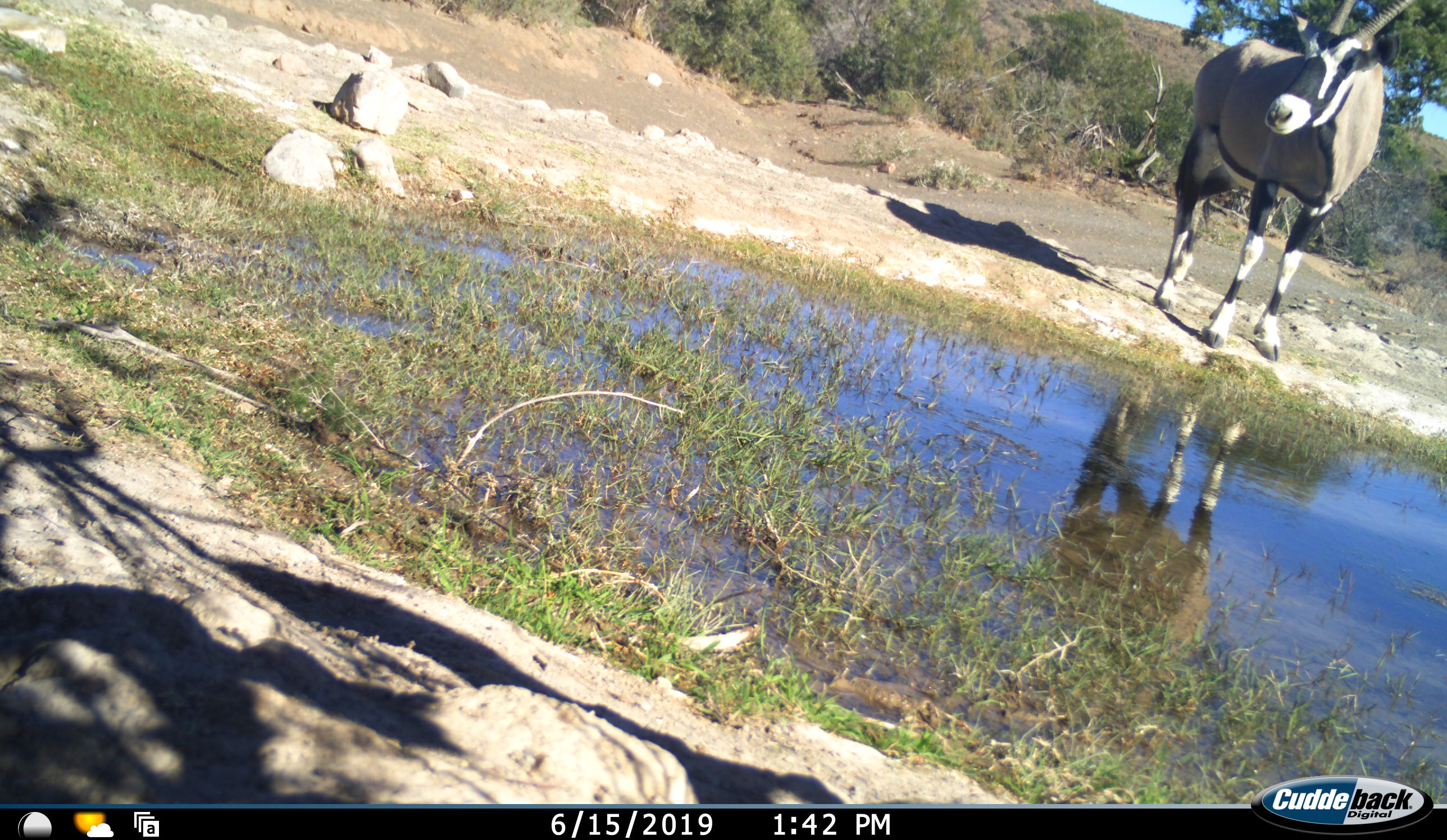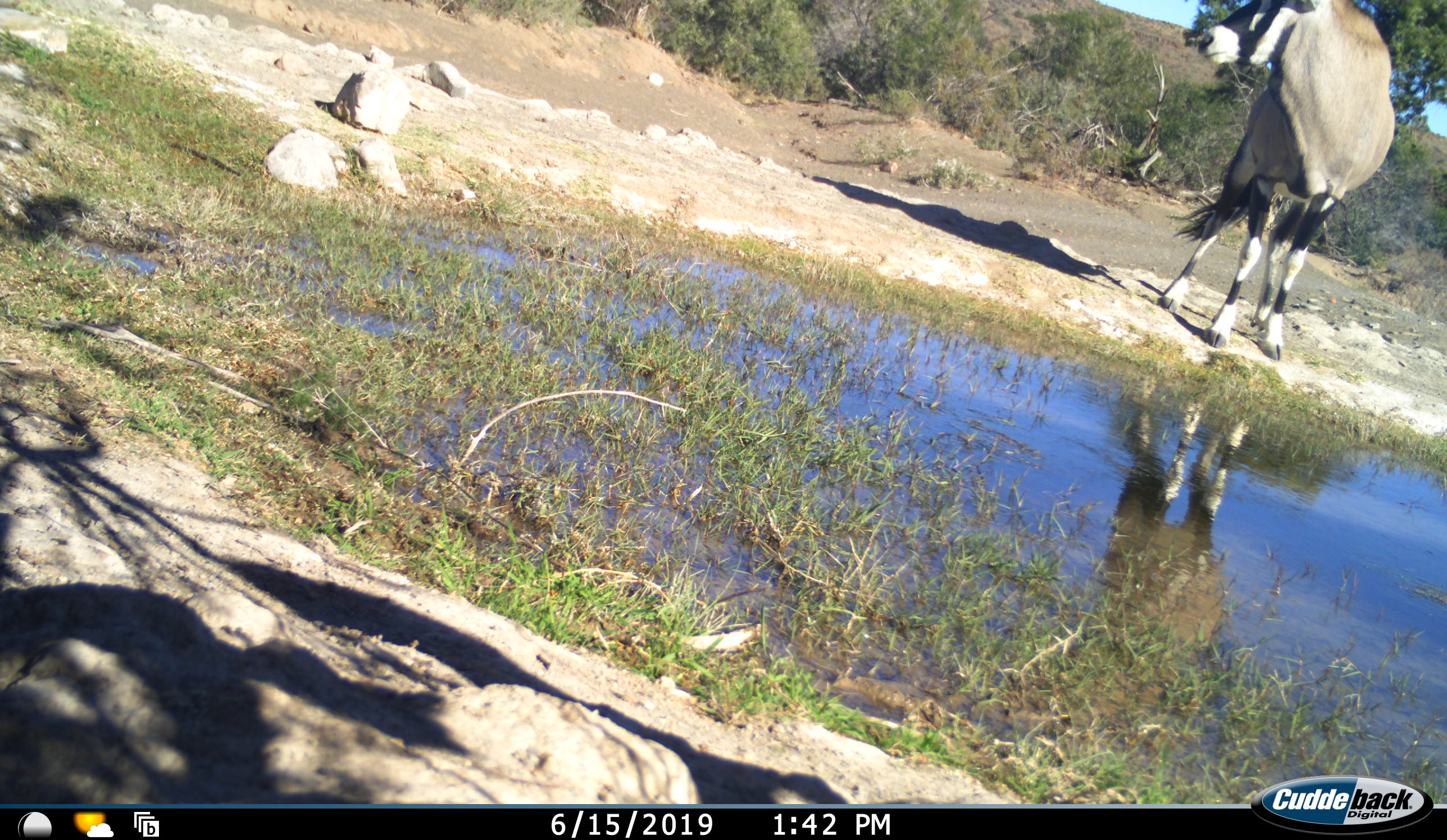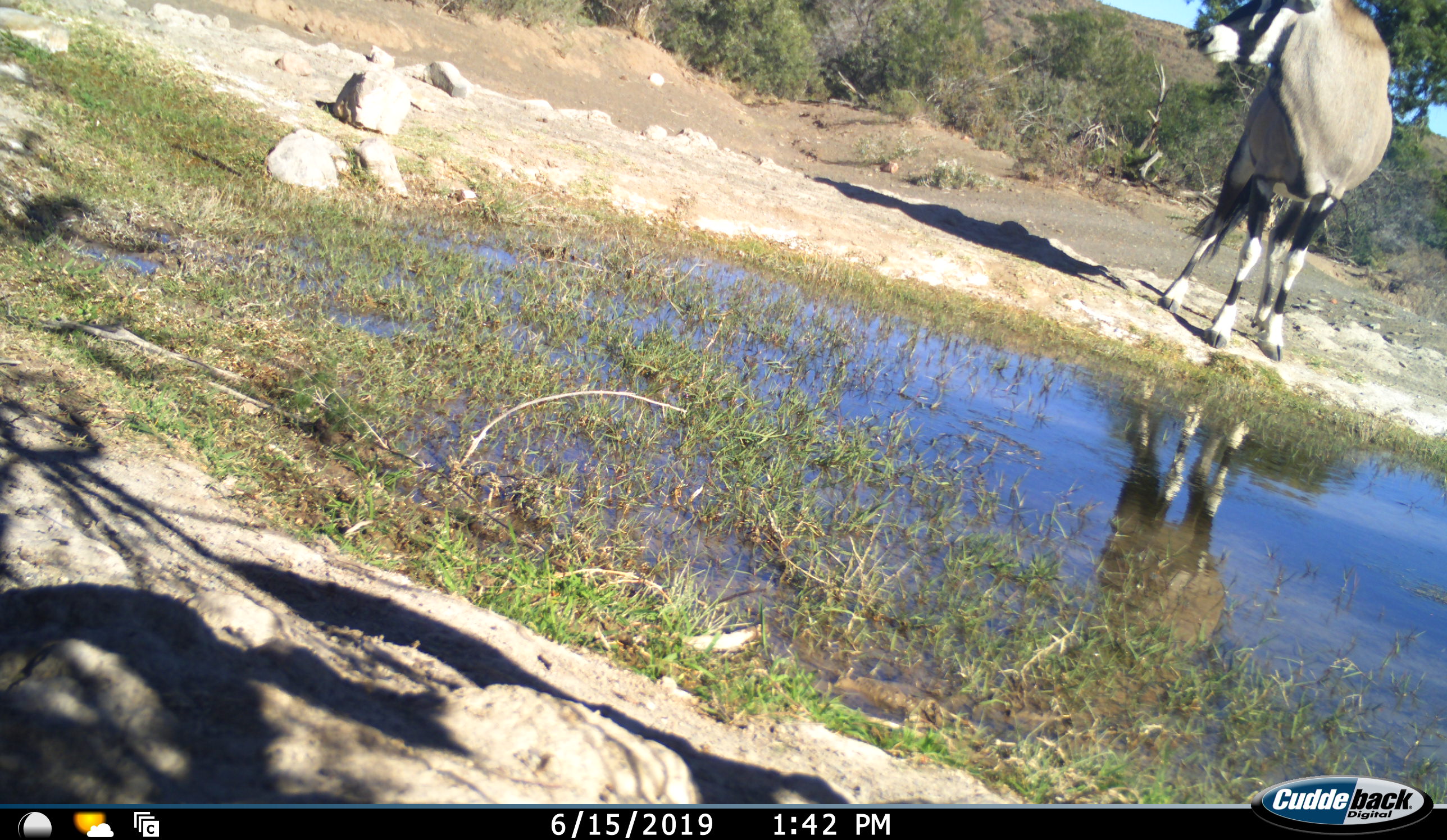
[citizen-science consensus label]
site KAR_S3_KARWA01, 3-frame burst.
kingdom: Animalia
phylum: Chordata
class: Mammalia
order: Artiodactyla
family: Bovidae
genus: Oryx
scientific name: Oryx gazella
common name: gemsbok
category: oryx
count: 1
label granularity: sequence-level